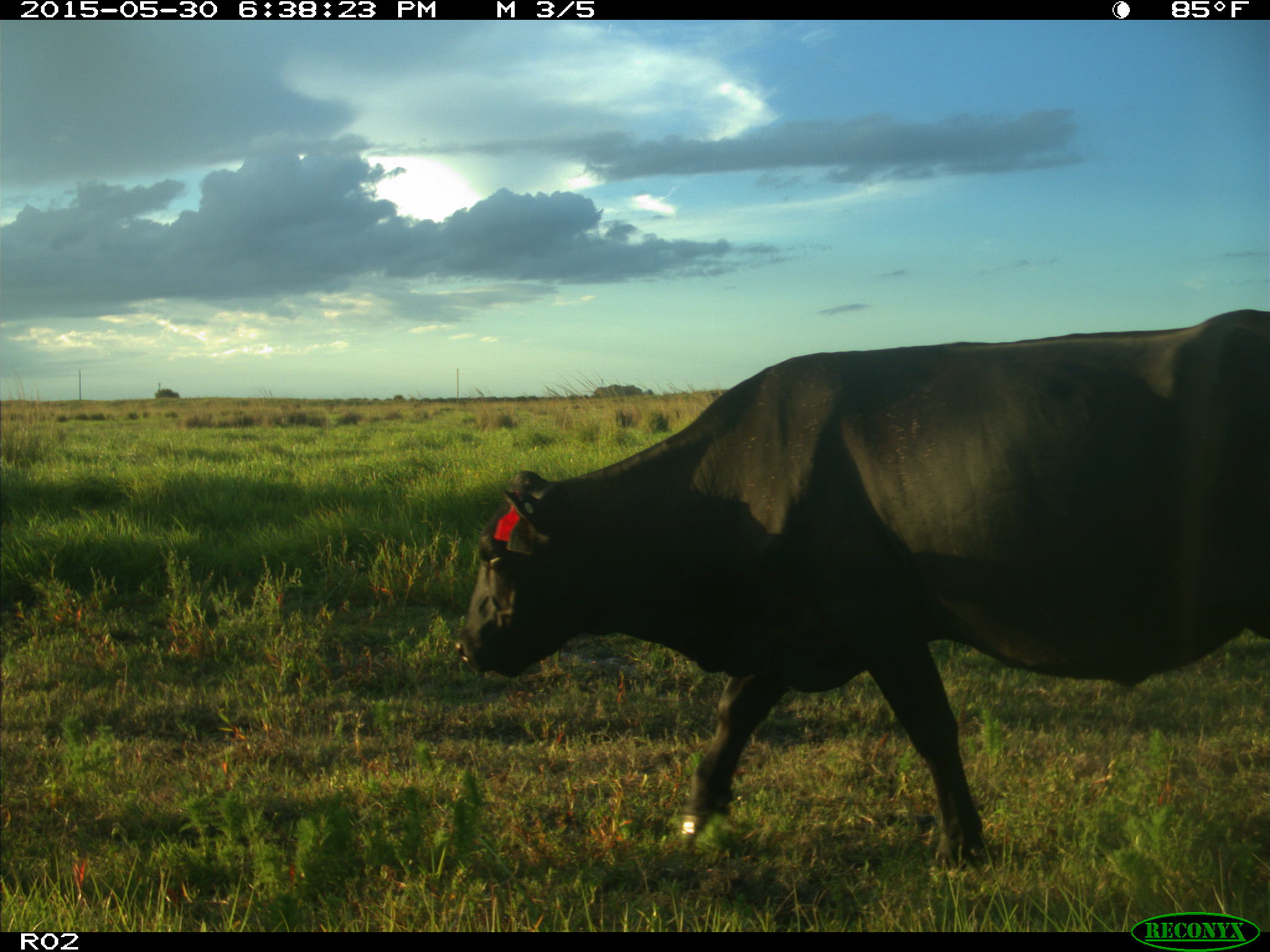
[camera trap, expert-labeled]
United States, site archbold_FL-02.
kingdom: Animalia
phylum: Chordata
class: Mammalia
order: Artiodactyla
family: Bovidae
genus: Bos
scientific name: Bos taurus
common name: domestic cow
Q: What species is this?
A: Bos taurus (domestic cow).